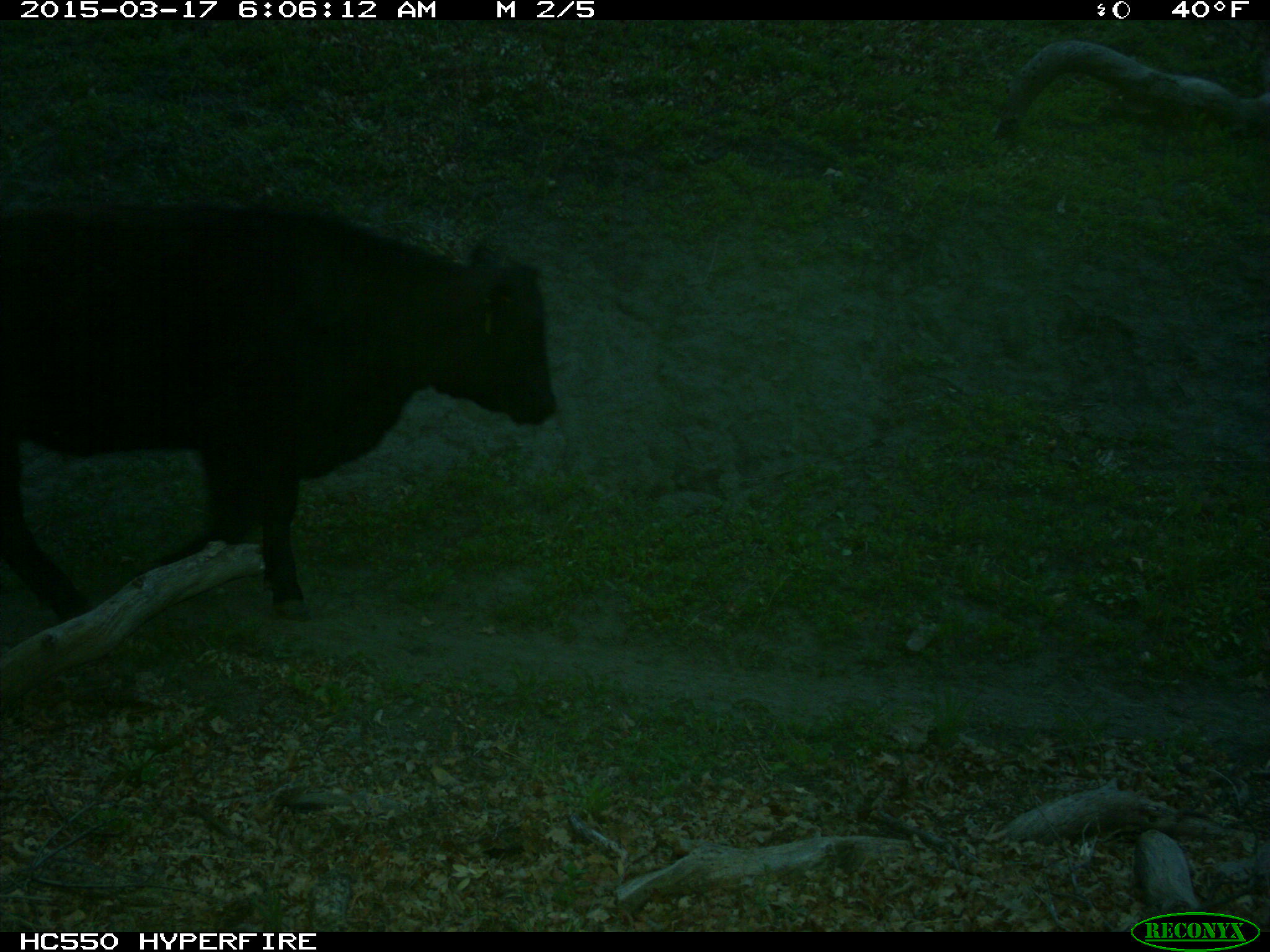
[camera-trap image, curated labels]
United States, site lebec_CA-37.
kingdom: Animalia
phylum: Chordata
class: Mammalia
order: Artiodactyla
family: Bovidae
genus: Bos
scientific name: Bos taurus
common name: domestic cow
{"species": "Bos taurus (domestic cow)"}